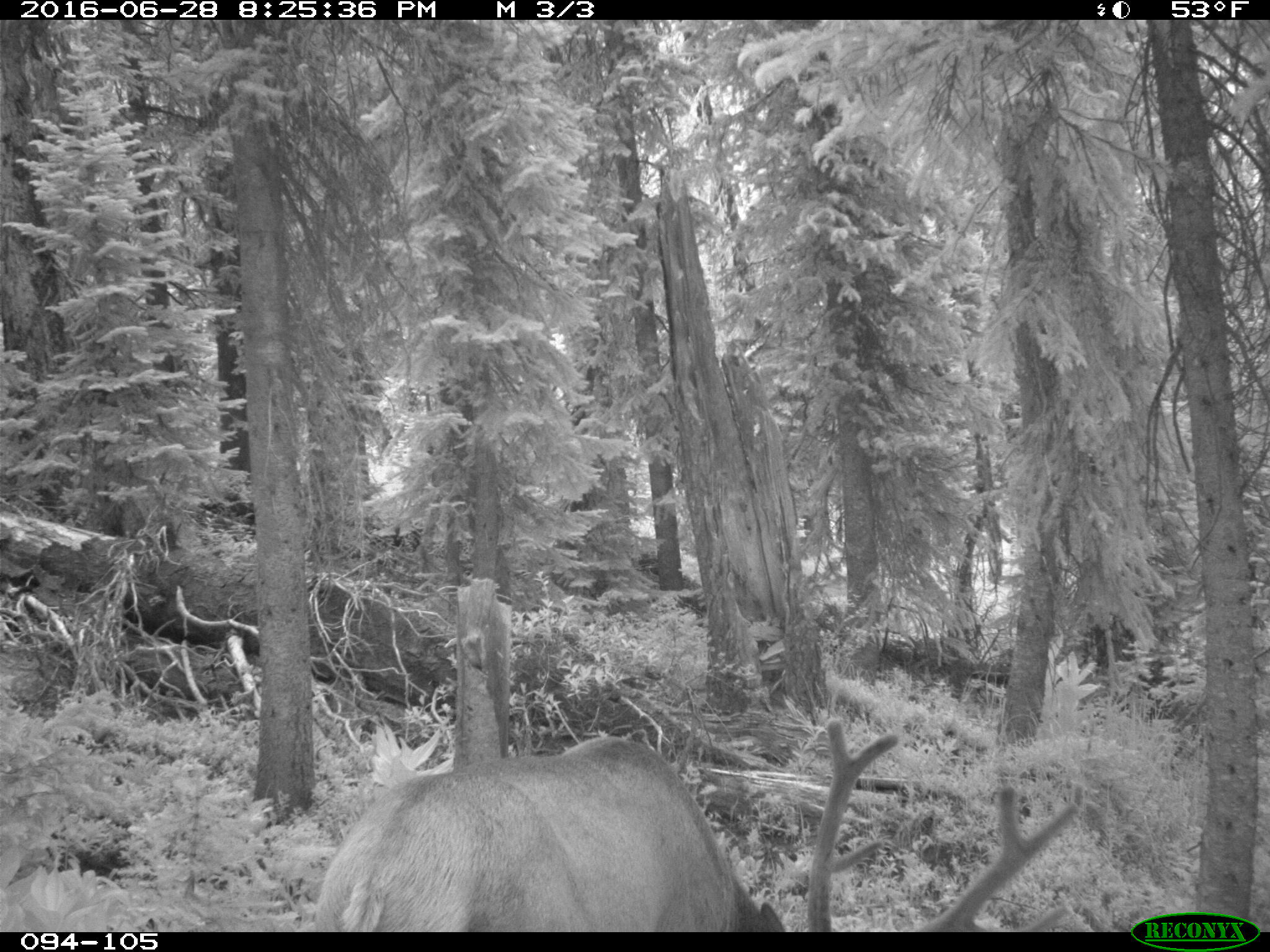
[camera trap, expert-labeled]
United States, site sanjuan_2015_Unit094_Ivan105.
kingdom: Animalia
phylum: Chordata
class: Mammalia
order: Artiodactyla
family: Cervidae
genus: Cervus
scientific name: Cervus elaphus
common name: red deer